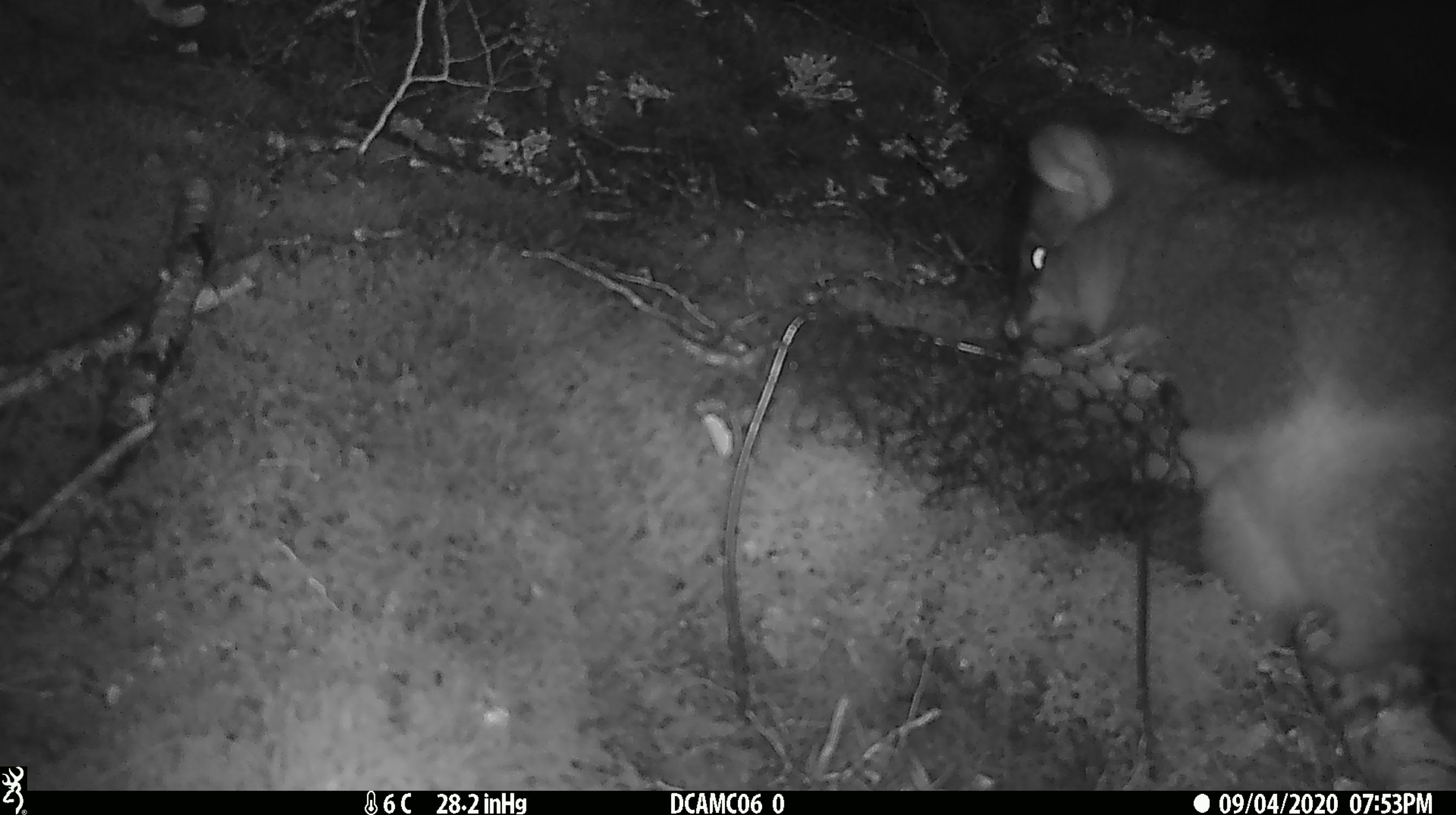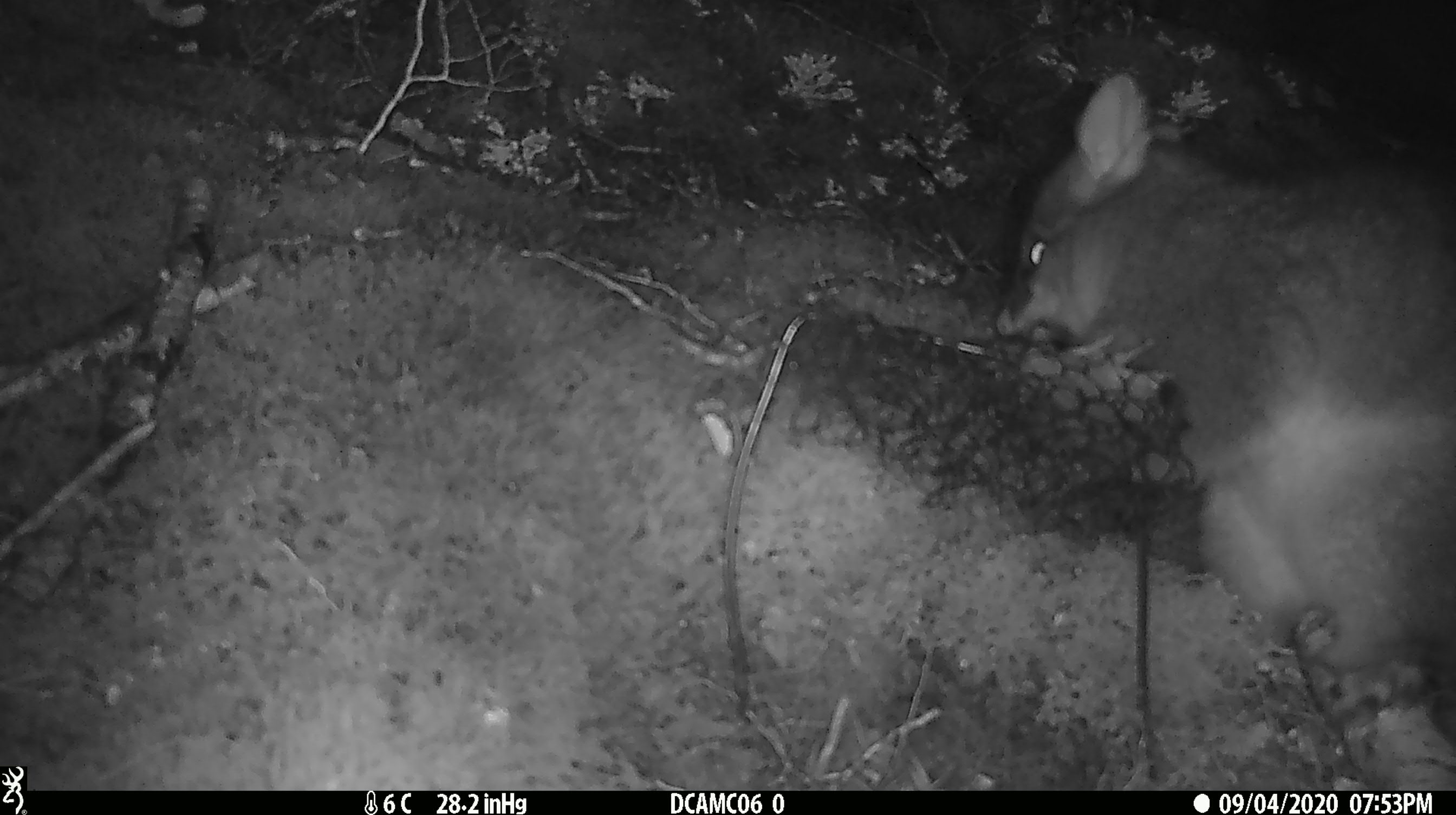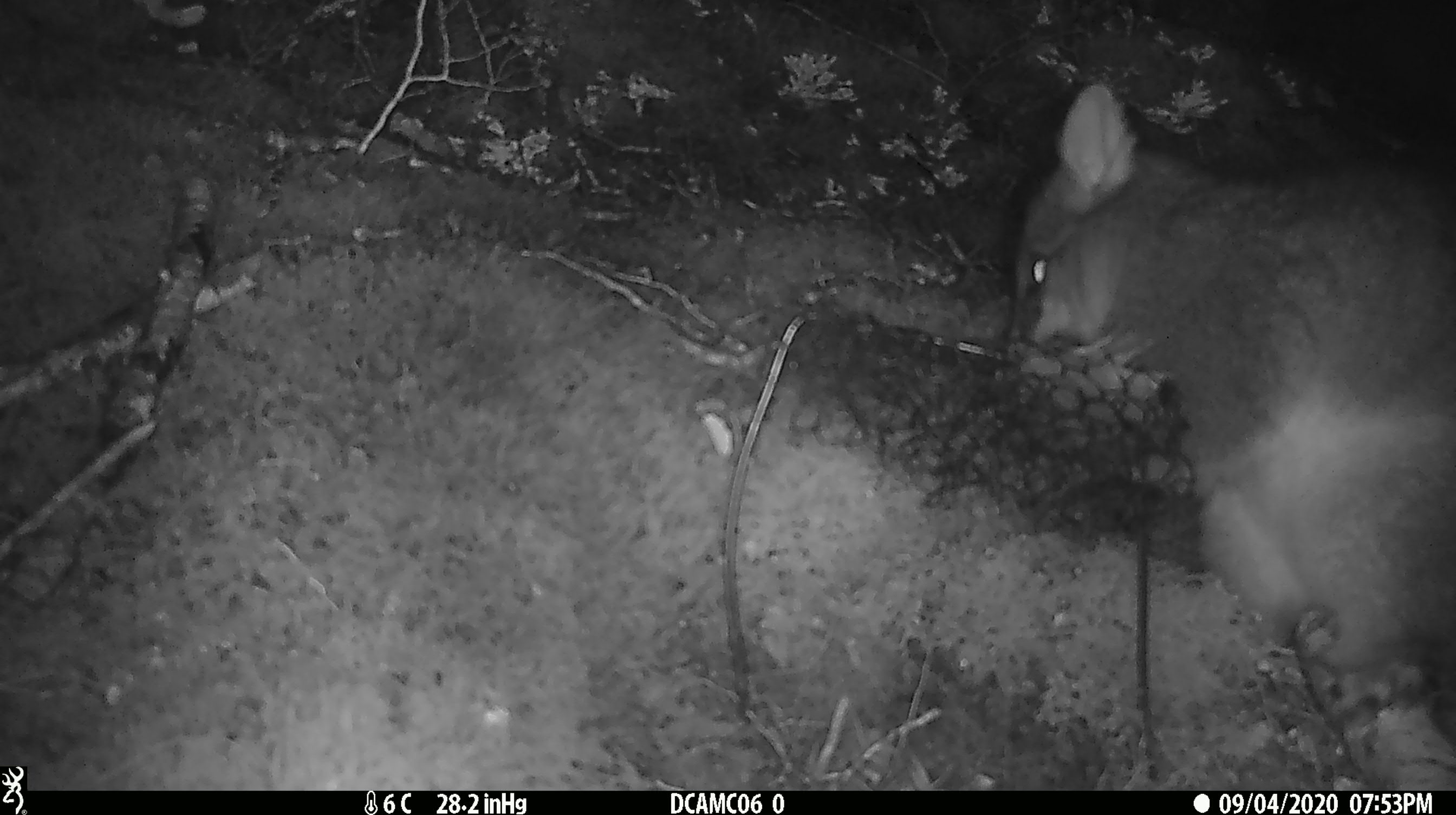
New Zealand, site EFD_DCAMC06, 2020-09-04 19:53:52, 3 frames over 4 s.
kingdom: Animalia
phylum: Chordata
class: Mammalia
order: Diprotodontia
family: Phalangeridae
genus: Trichosurus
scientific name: Trichosurus vulpecula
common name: common brushtail possum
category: possum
Possum (common brushtail possum) (Trichosurus vulpecula).